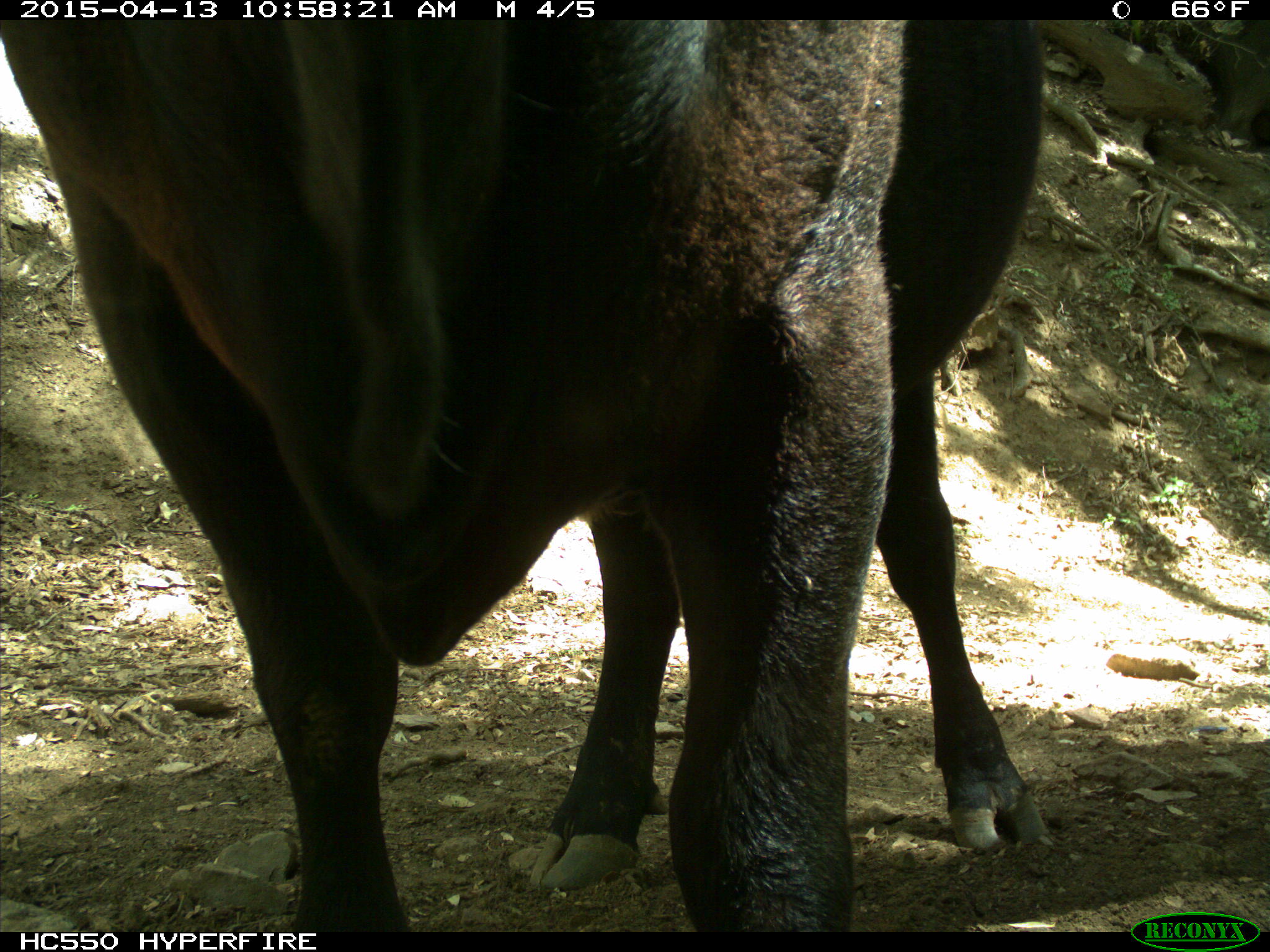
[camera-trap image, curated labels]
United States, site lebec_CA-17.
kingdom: Animalia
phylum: Chordata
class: Mammalia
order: Artiodactyla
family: Bovidae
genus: Bos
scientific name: Bos taurus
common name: domestic cow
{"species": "Bos taurus (domestic cow)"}